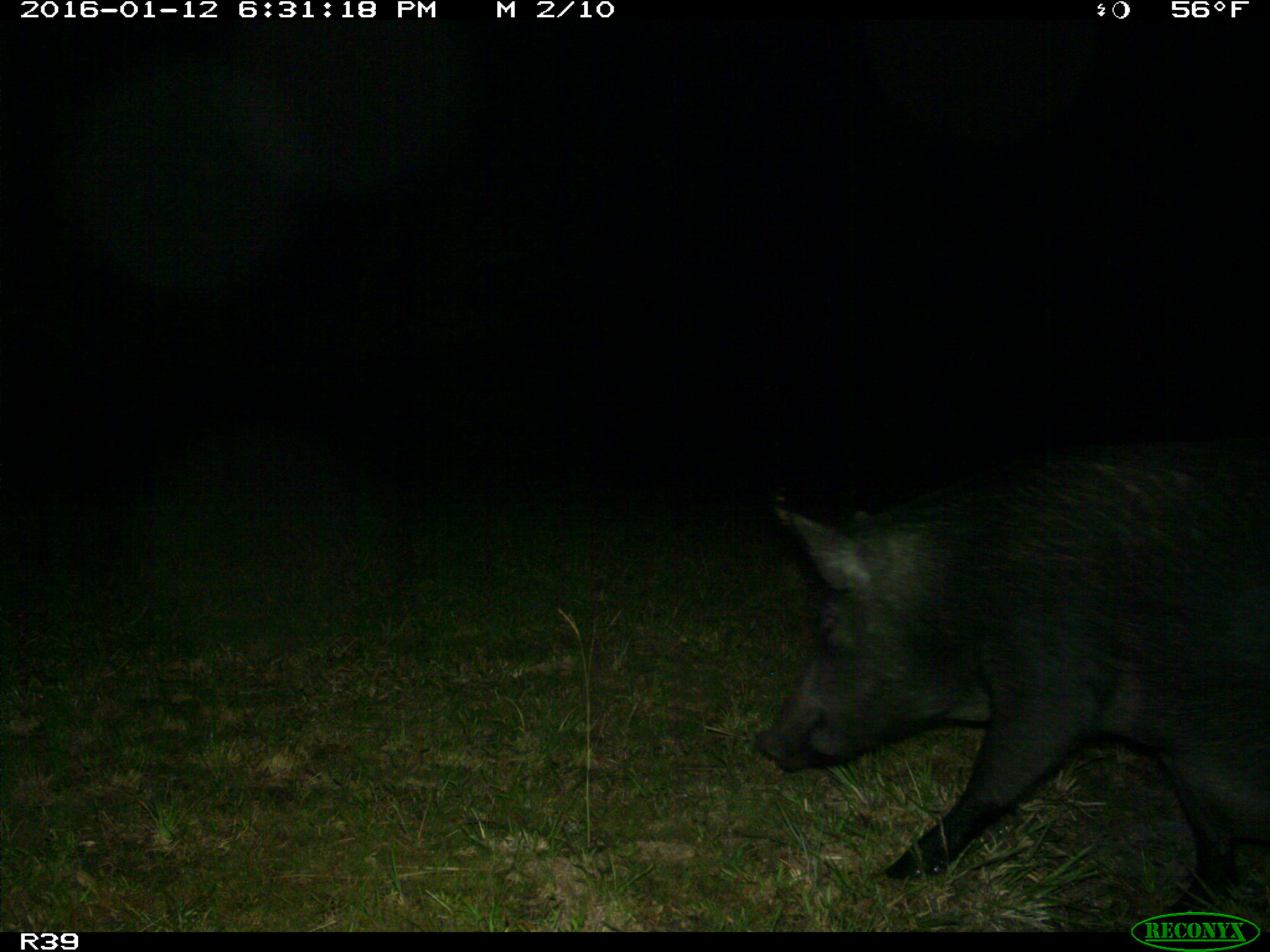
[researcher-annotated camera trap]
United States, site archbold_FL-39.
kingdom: Animalia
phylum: Chordata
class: Mammalia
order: Artiodactyla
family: Suidae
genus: Sus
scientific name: Sus scrofa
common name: wild boar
Sus scrofa (wild boar).